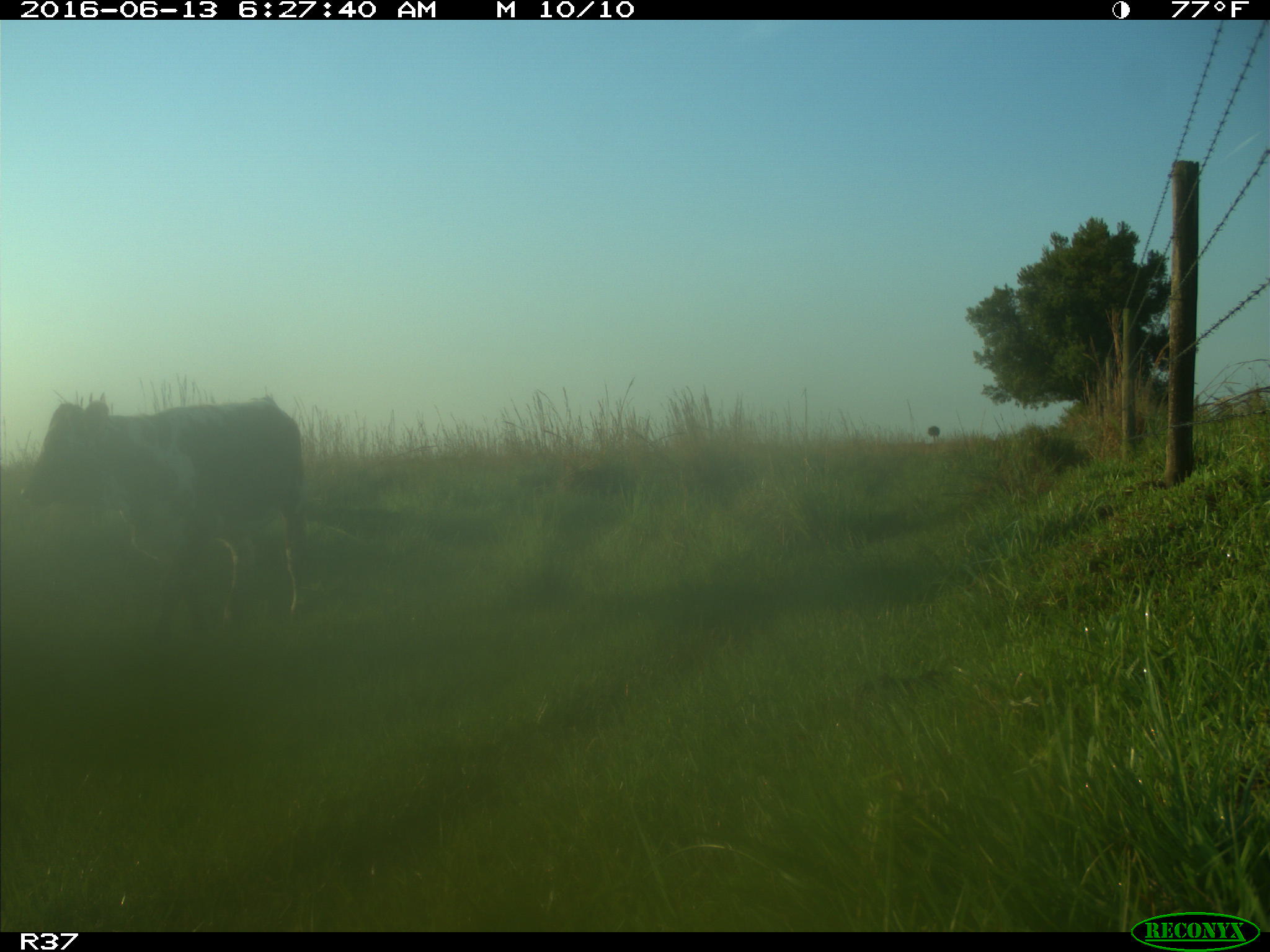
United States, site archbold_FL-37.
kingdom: Animalia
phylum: Chordata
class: Mammalia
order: Artiodactyla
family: Bovidae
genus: Bos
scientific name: Bos taurus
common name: domestic cow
Bos taurus (domestic cow).